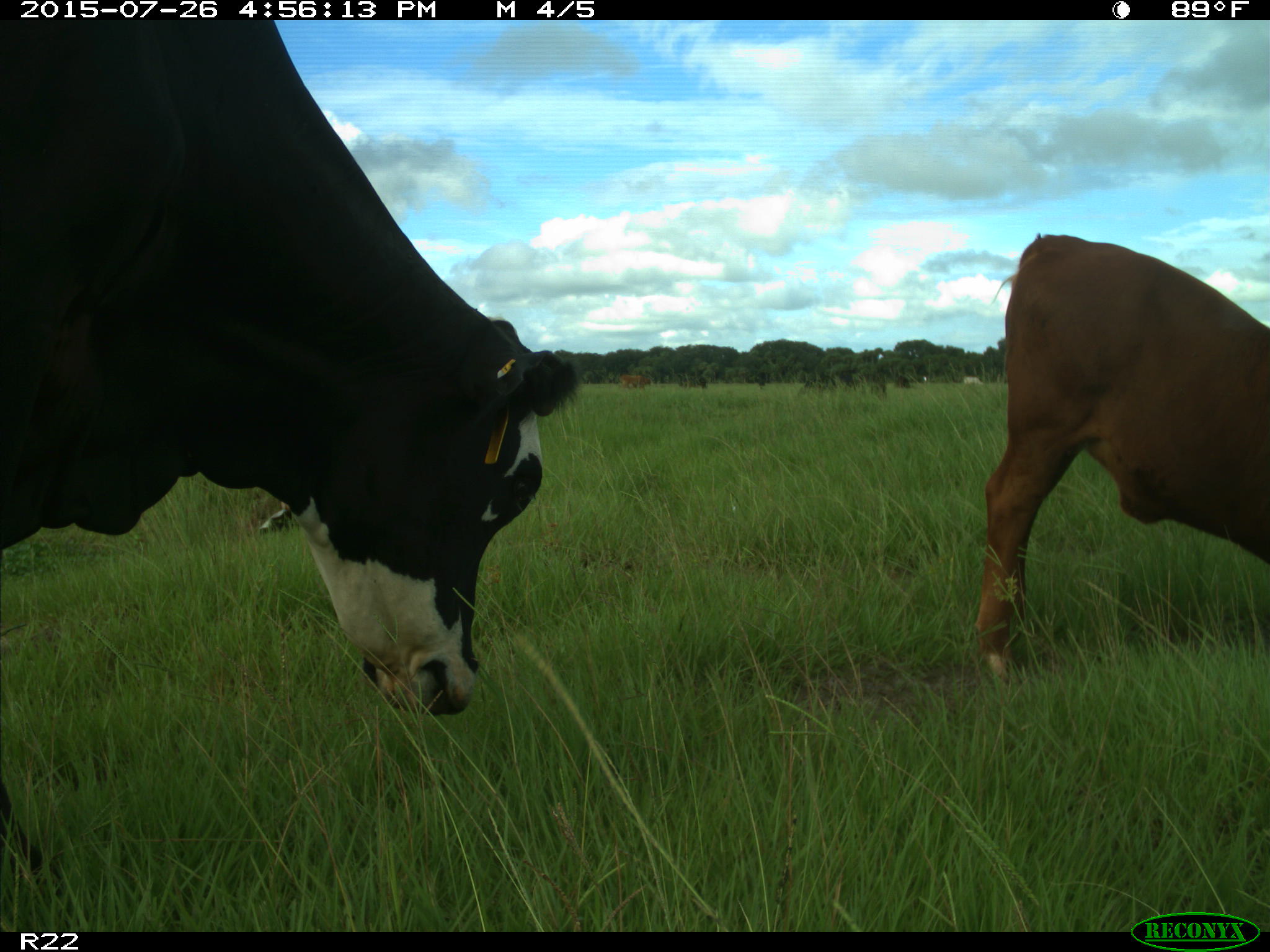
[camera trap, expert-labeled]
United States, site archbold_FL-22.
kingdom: Animalia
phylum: Chordata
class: Mammalia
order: Artiodactyla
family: Bovidae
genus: Bos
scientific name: Bos taurus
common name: domestic cow